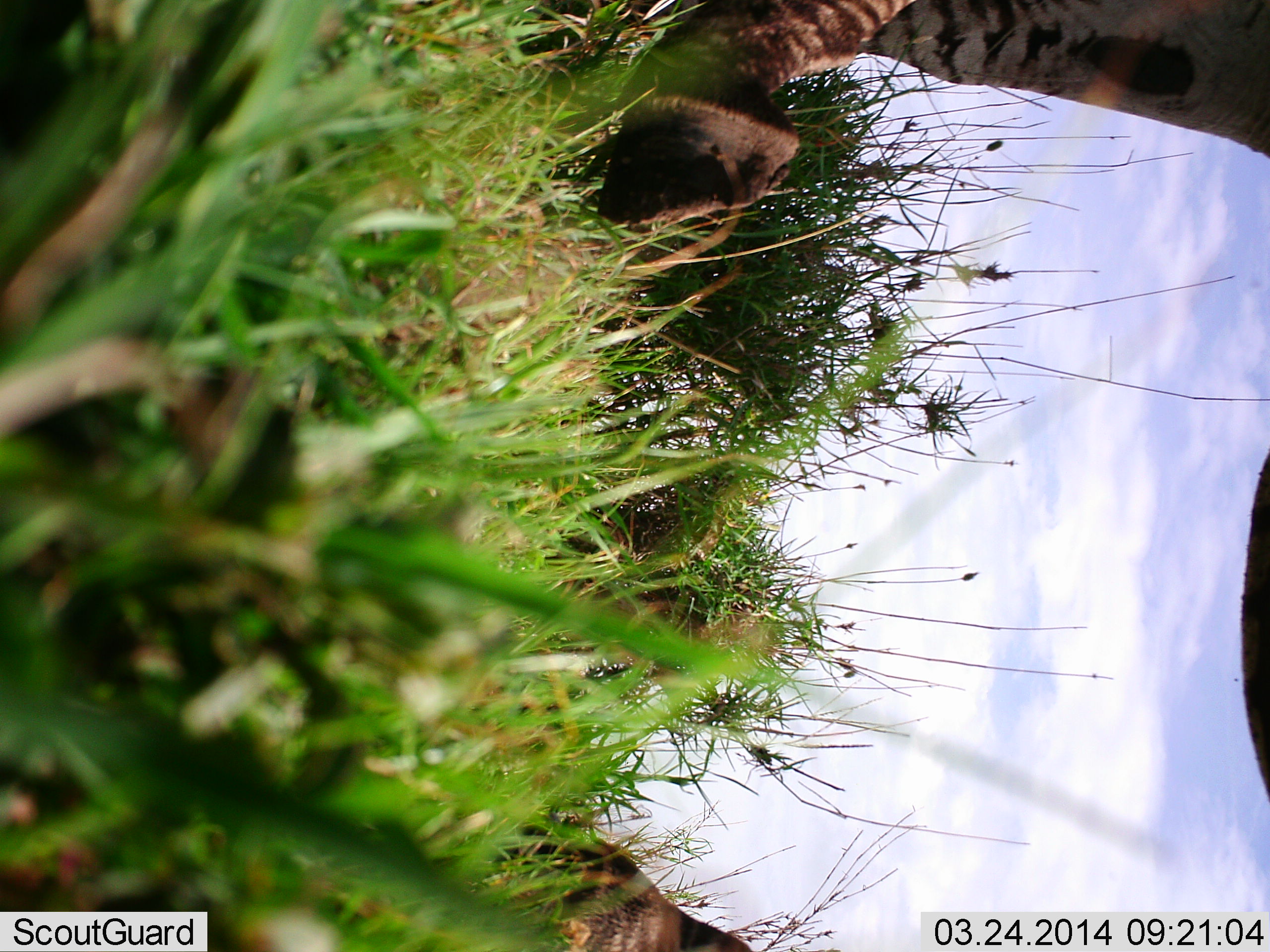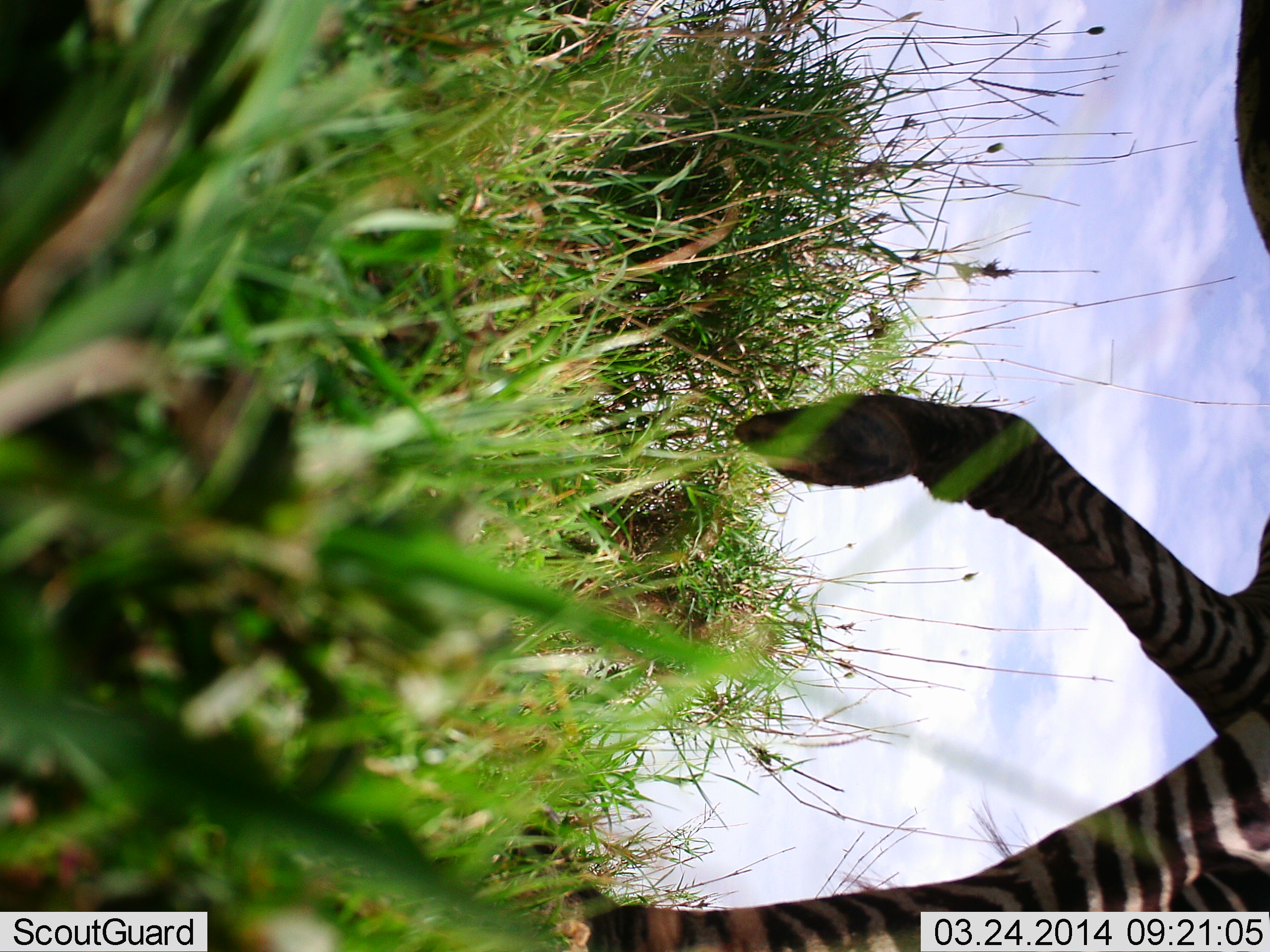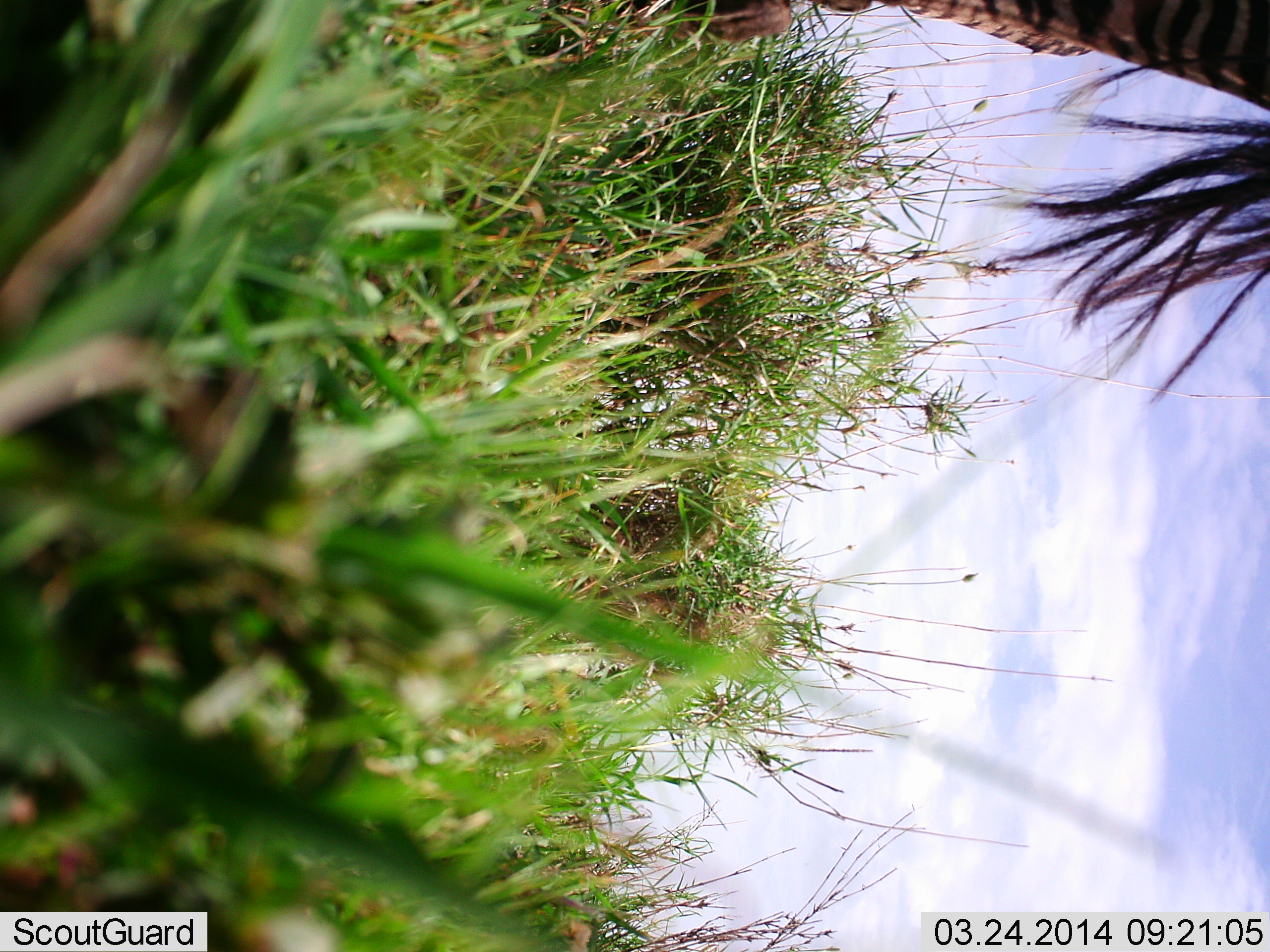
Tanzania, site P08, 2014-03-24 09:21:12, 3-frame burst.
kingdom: Animalia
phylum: Chordata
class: Mammalia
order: Perissodactyla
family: Equidae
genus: Equus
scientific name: Equus quagga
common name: plains zebra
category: zebra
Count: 1.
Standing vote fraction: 9%.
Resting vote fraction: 0%.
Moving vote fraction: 100%.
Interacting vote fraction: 0%.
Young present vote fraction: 0%.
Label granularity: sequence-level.